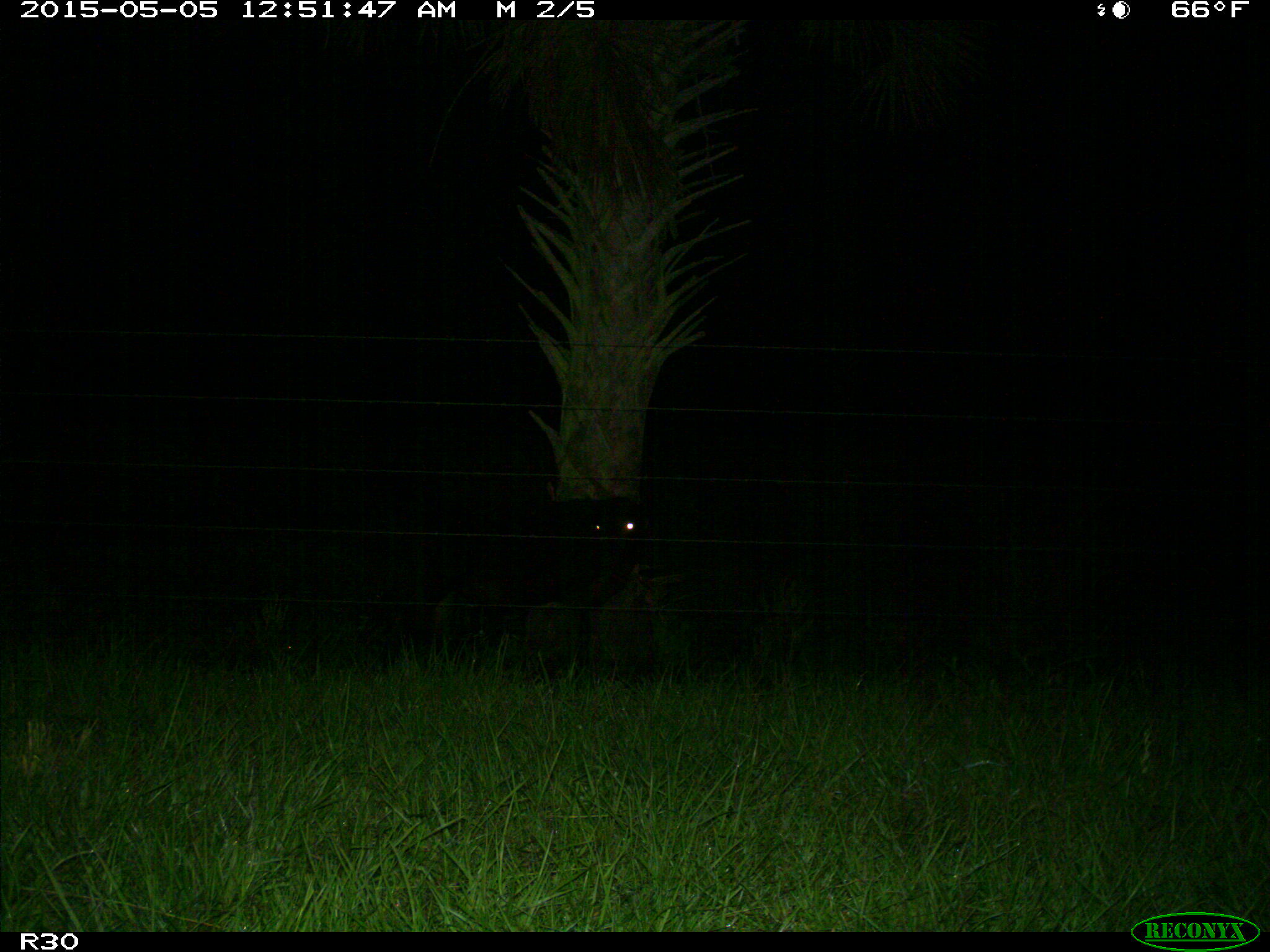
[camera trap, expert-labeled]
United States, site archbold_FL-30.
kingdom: Animalia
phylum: Chordata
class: Mammalia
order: Artiodactyla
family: Bovidae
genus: Bos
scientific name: Bos taurus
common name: domestic cow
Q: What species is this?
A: Bos taurus (domestic cow).